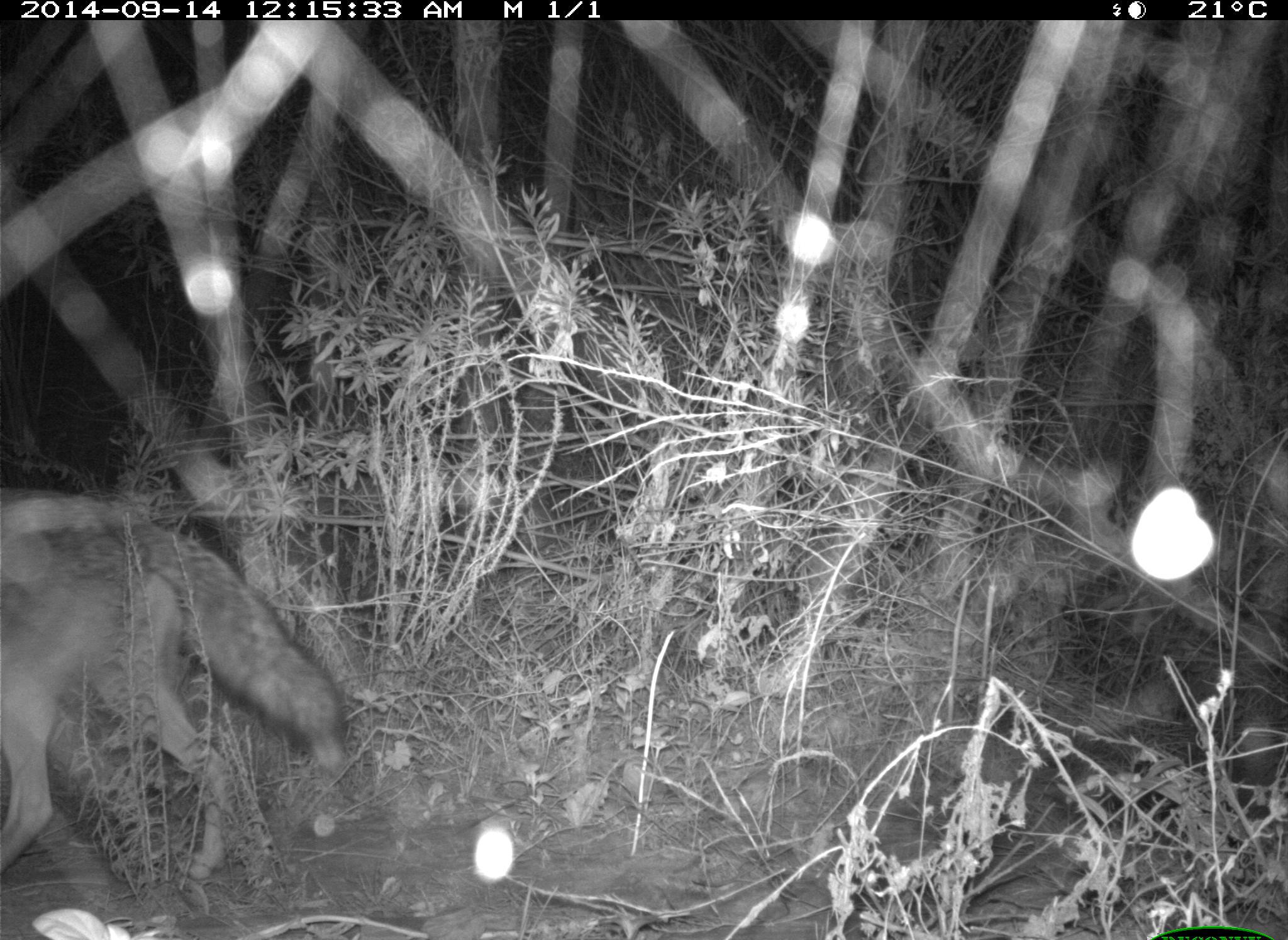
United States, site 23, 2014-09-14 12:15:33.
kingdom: Animalia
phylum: Chordata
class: Mammalia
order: Carnivora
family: Canidae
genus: Canis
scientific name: Canis latrans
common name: coyote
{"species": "coyote (Canis latrans)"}